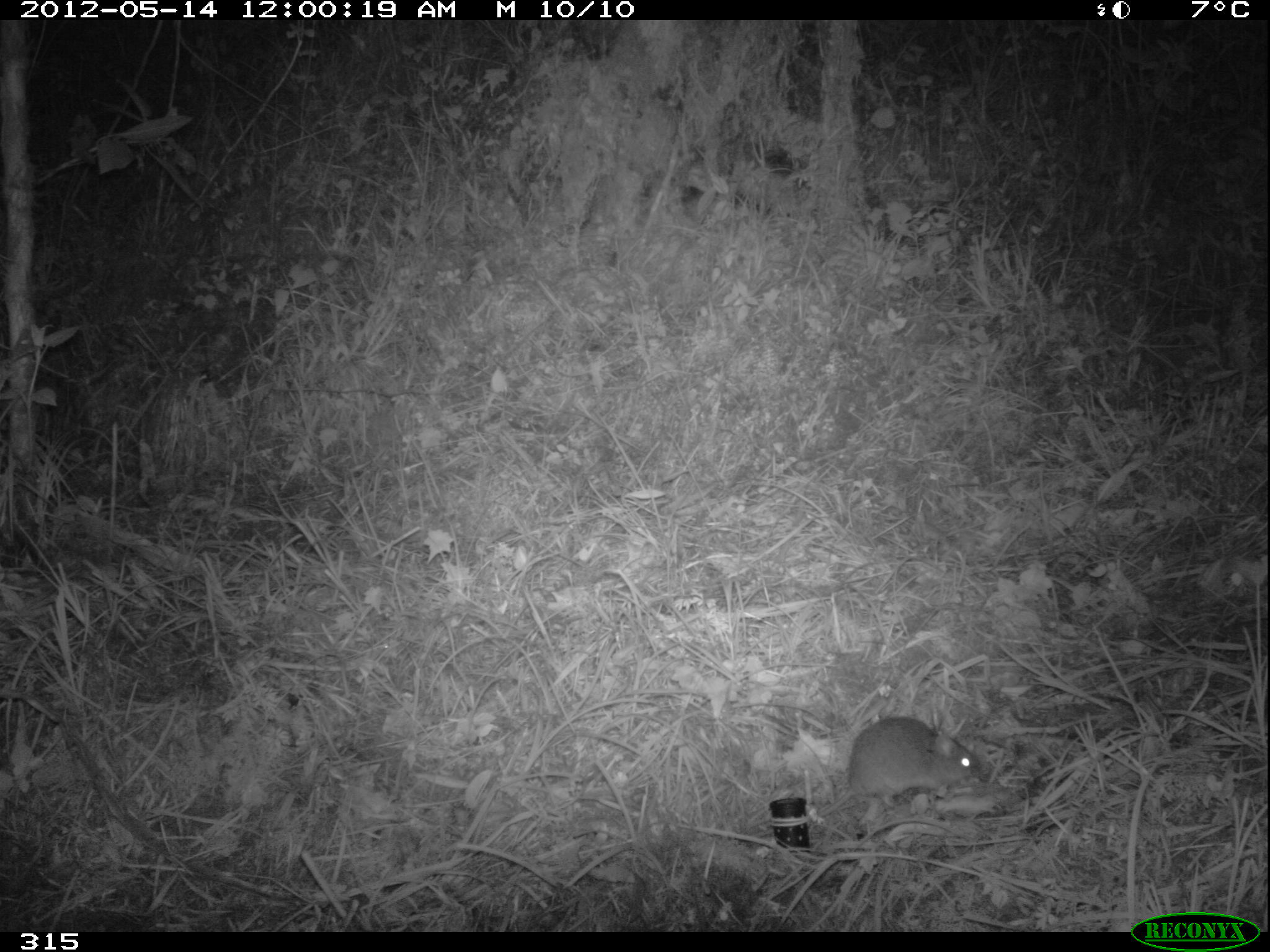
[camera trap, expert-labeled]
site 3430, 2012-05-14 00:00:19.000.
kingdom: Animalia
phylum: Chordata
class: Mammalia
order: Rodentia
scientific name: Rodentia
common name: rodents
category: unknown rodent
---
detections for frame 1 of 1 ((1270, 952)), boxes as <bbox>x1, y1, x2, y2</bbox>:
unknown rodent: <bbox>807, 716, 985, 822</bbox>